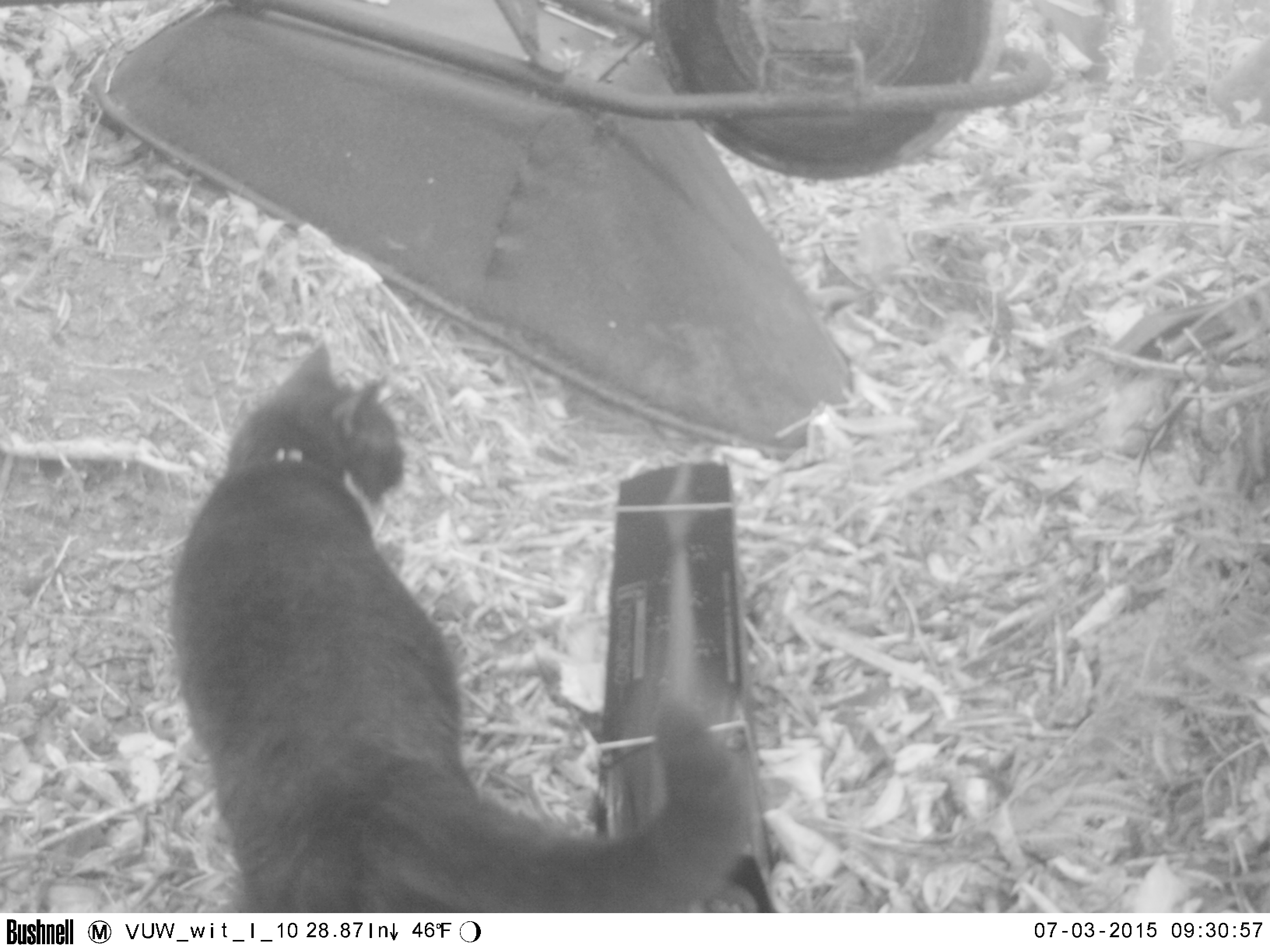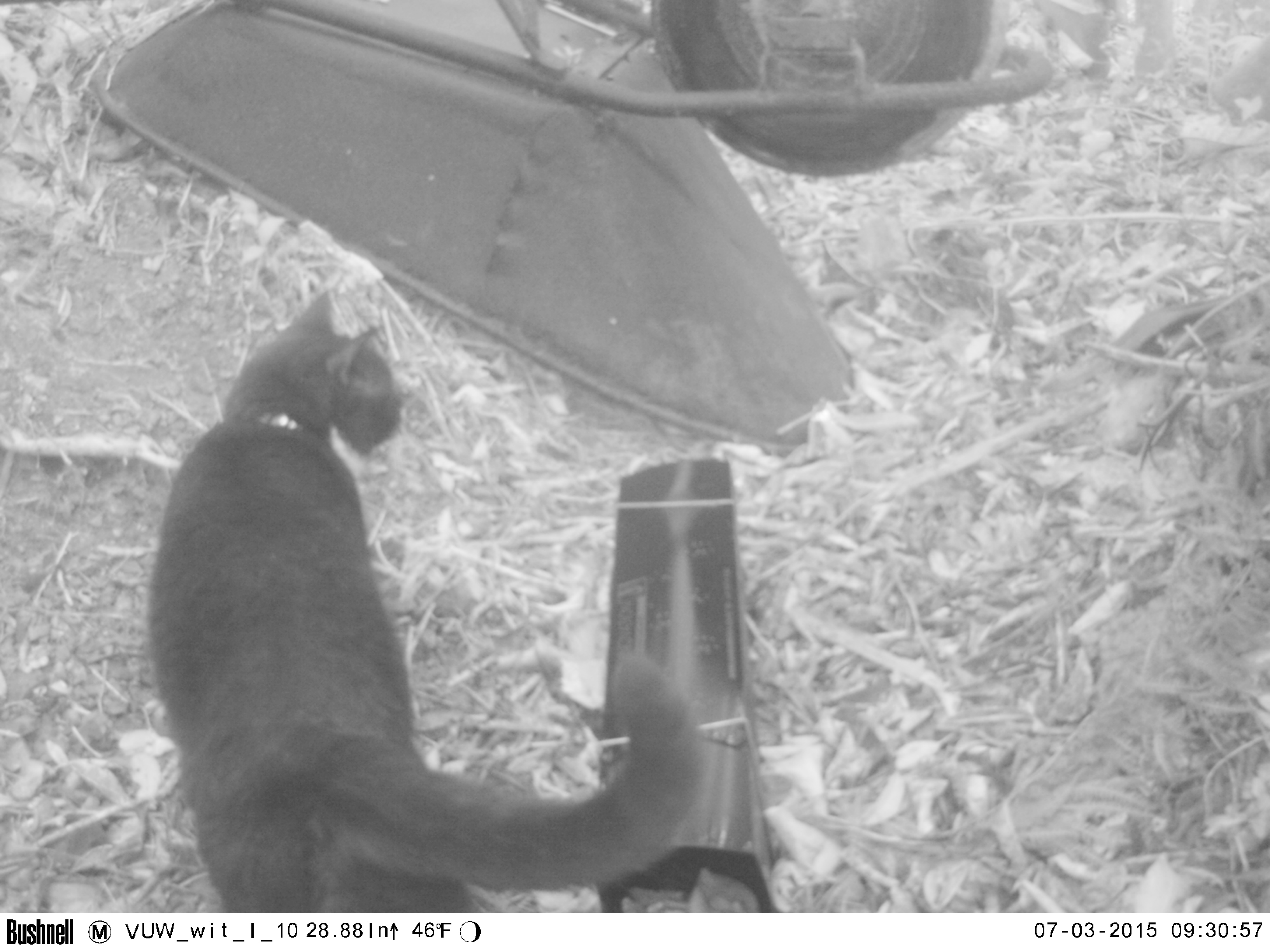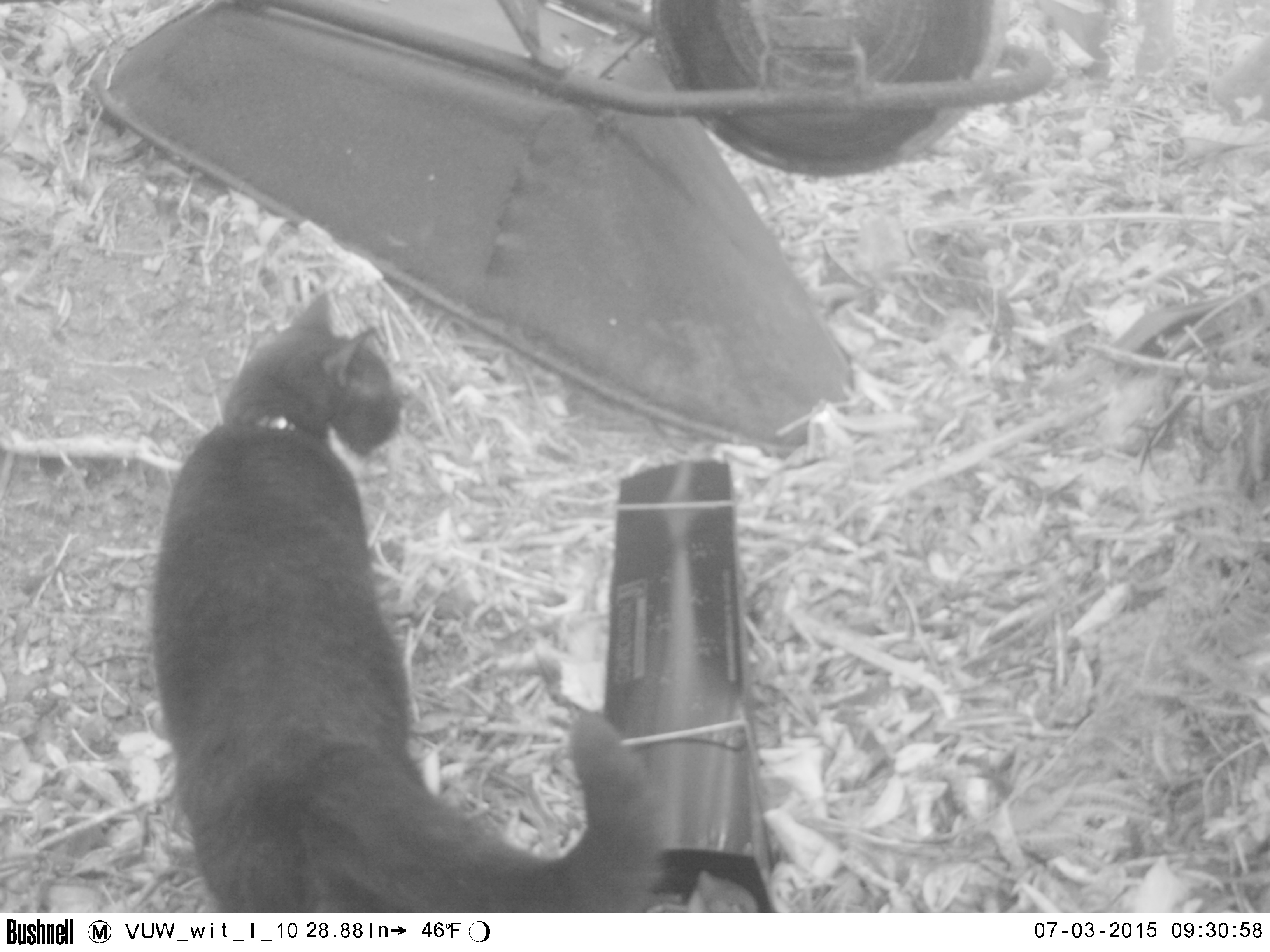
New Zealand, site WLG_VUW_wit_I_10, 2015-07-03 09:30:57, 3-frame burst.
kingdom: Animalia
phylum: Chordata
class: Mammalia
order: Carnivora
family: Felidae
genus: Felis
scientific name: Felis catus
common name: domestic cat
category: cat